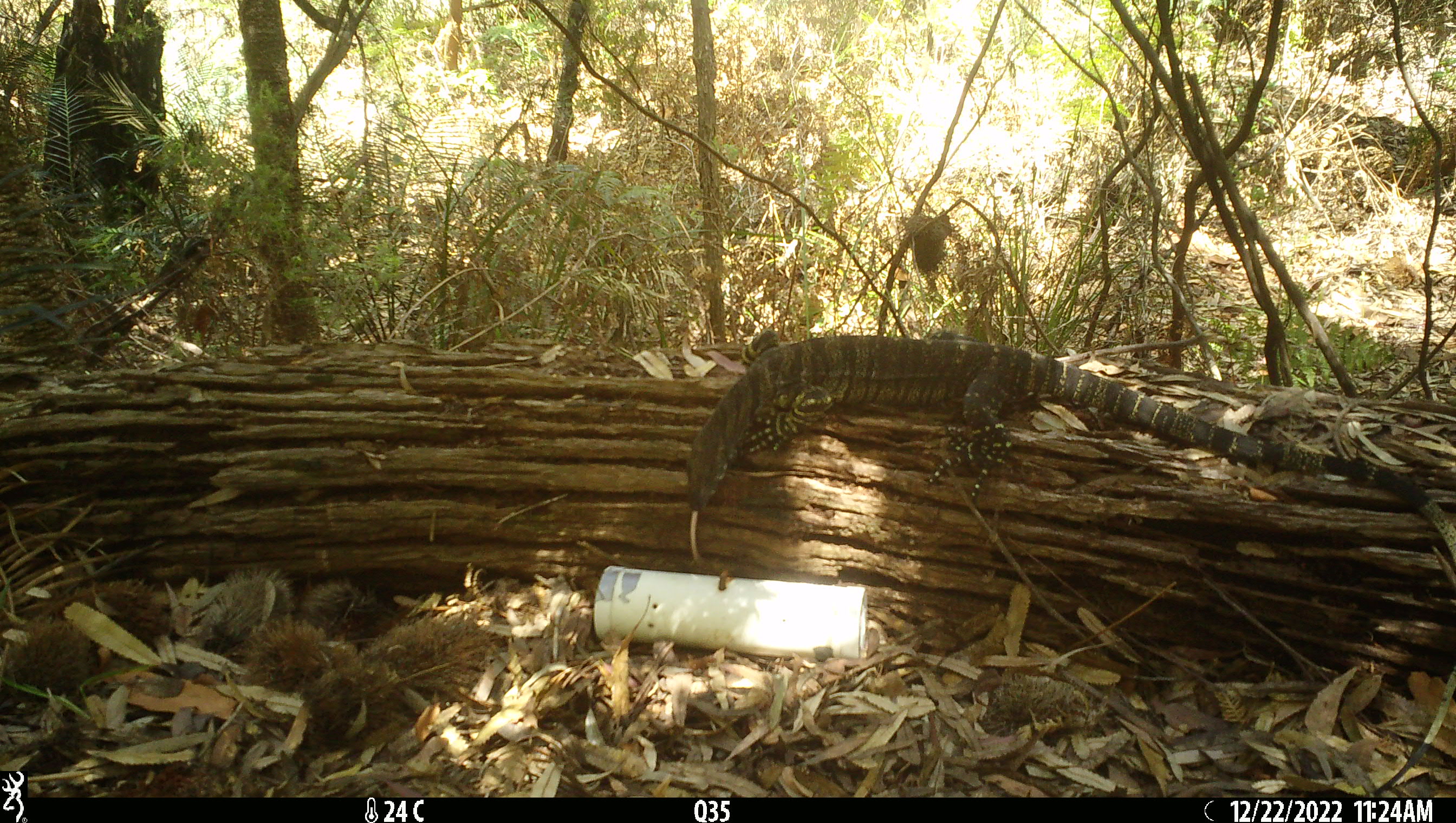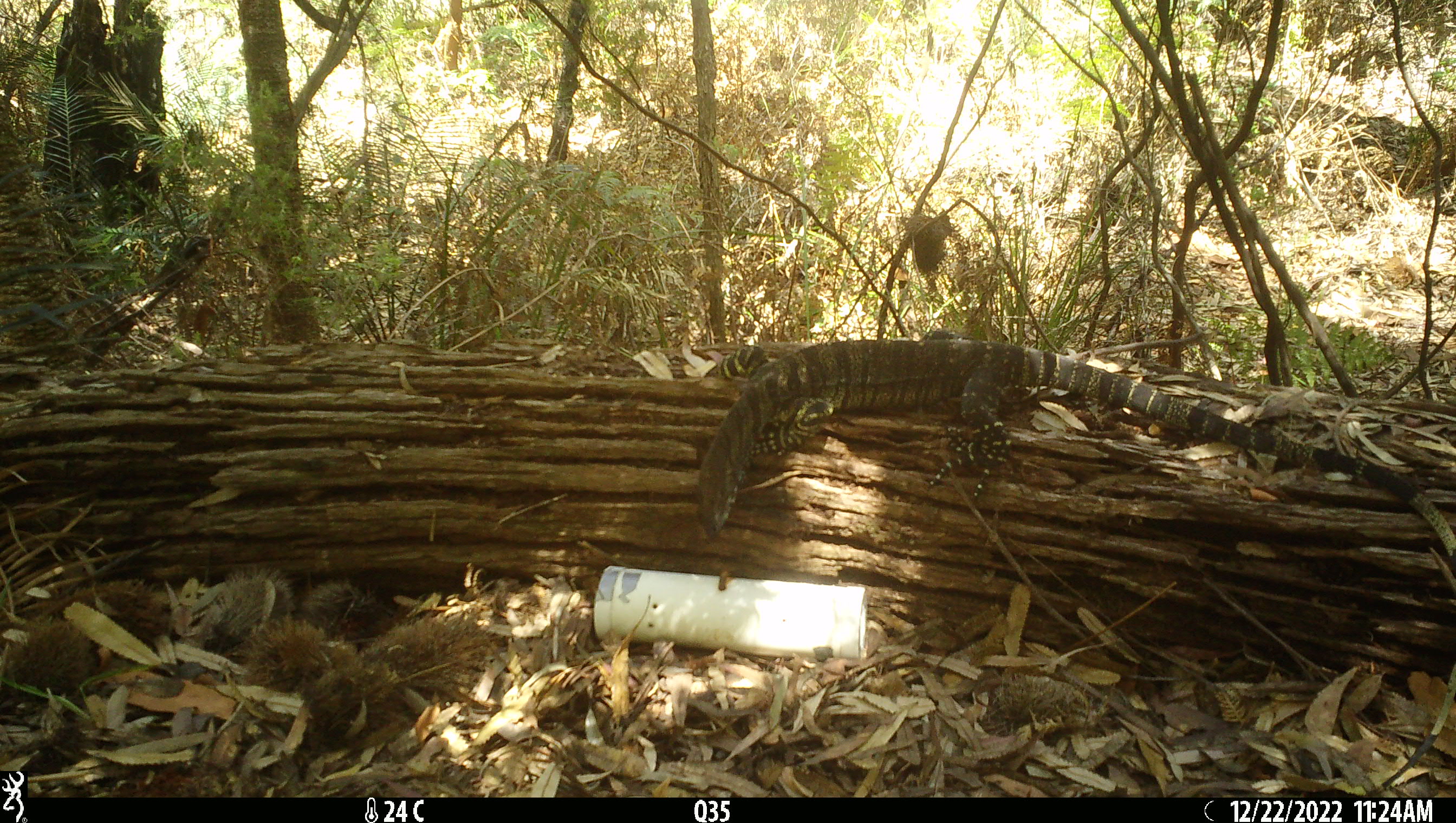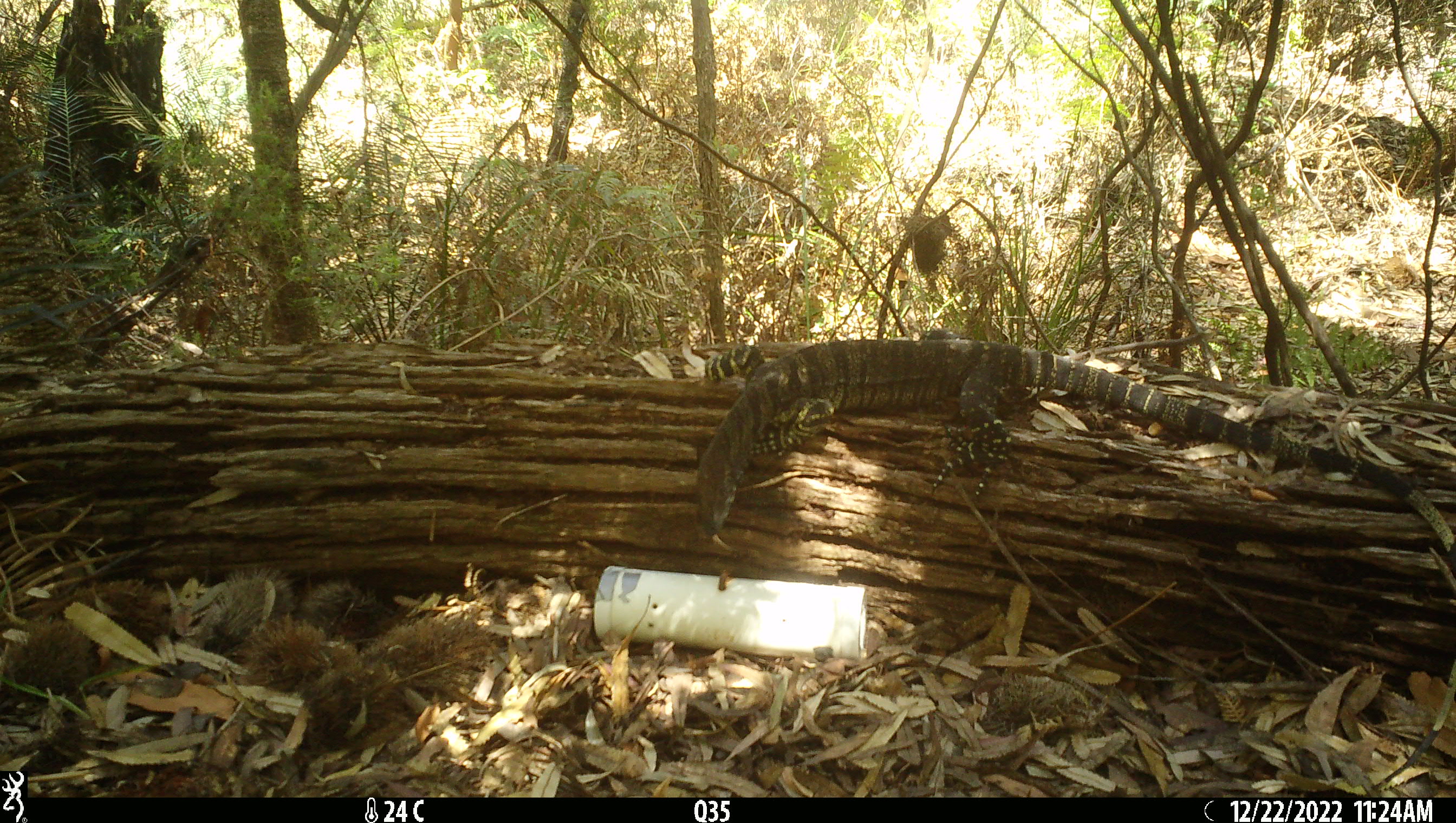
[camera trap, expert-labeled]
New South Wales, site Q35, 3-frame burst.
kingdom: Animalia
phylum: Chordata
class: Reptilia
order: Squamata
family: Varanidae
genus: Varanus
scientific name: Varanus varius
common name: lace monitor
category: goanna